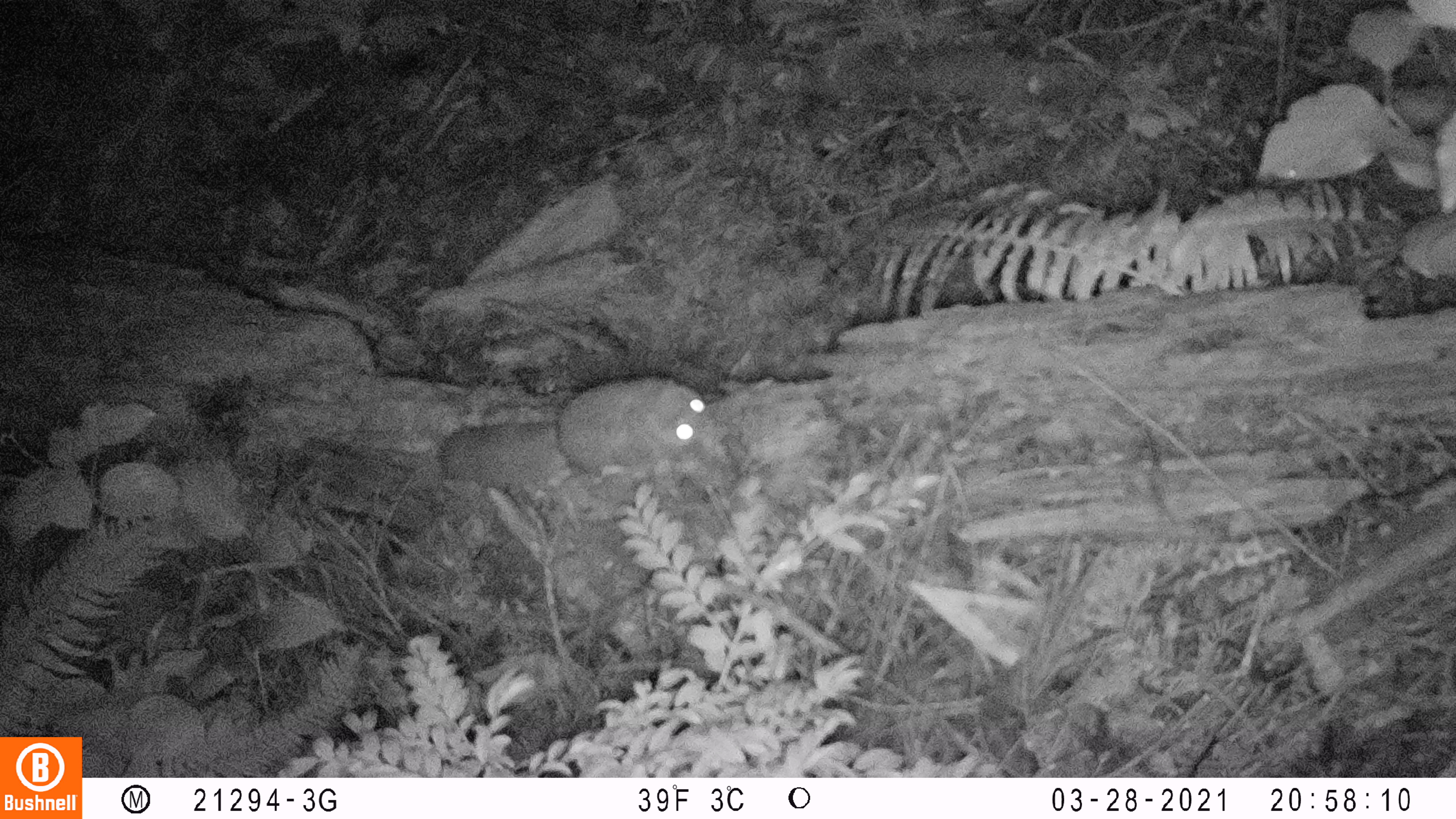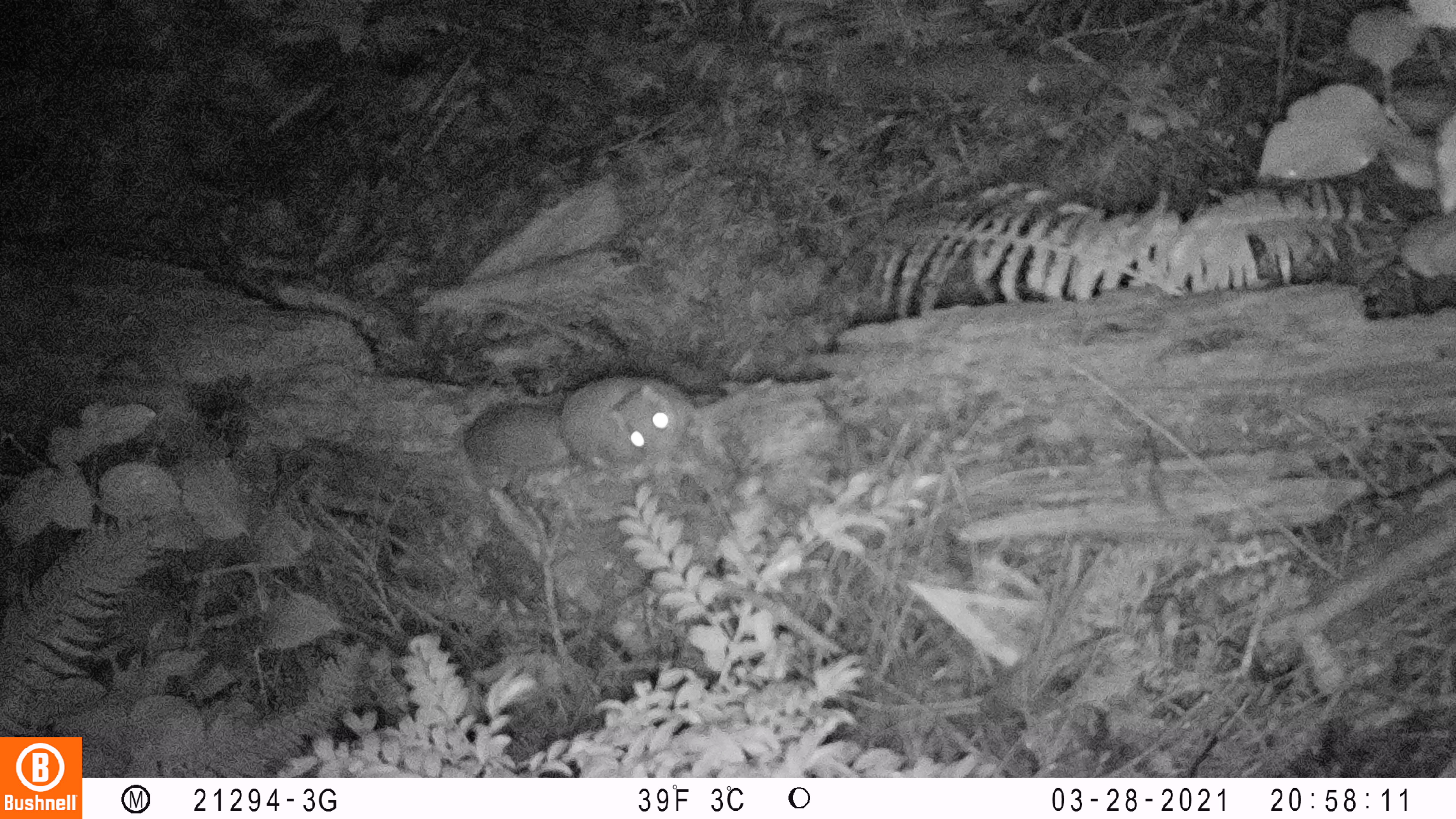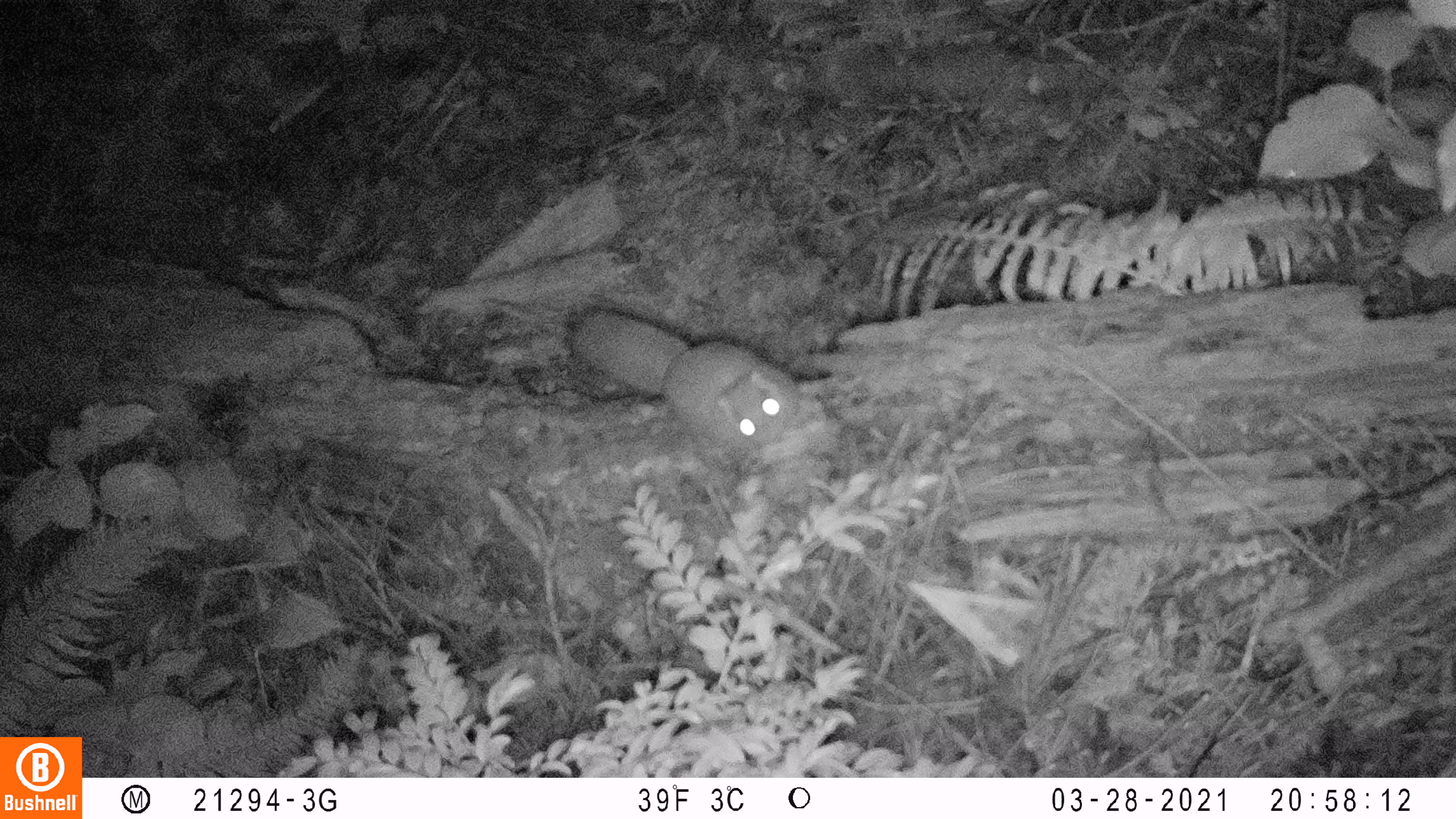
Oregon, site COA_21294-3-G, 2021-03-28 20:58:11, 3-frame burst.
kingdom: Animalia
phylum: Chordata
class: Mammalia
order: Rodentia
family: Sciuridae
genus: Glaucomys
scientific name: Glaucomys oregonensis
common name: humboldt's flying squirrel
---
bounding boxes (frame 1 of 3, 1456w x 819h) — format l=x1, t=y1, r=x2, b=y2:
humboldt's flying squirrel: l=421, t=372, r=721, b=489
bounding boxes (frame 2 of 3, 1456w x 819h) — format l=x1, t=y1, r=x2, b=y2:
humboldt's flying squirrel: l=456, t=371, r=715, b=483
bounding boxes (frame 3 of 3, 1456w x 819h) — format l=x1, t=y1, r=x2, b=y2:
humboldt's flying squirrel: l=565, t=300, r=813, b=464